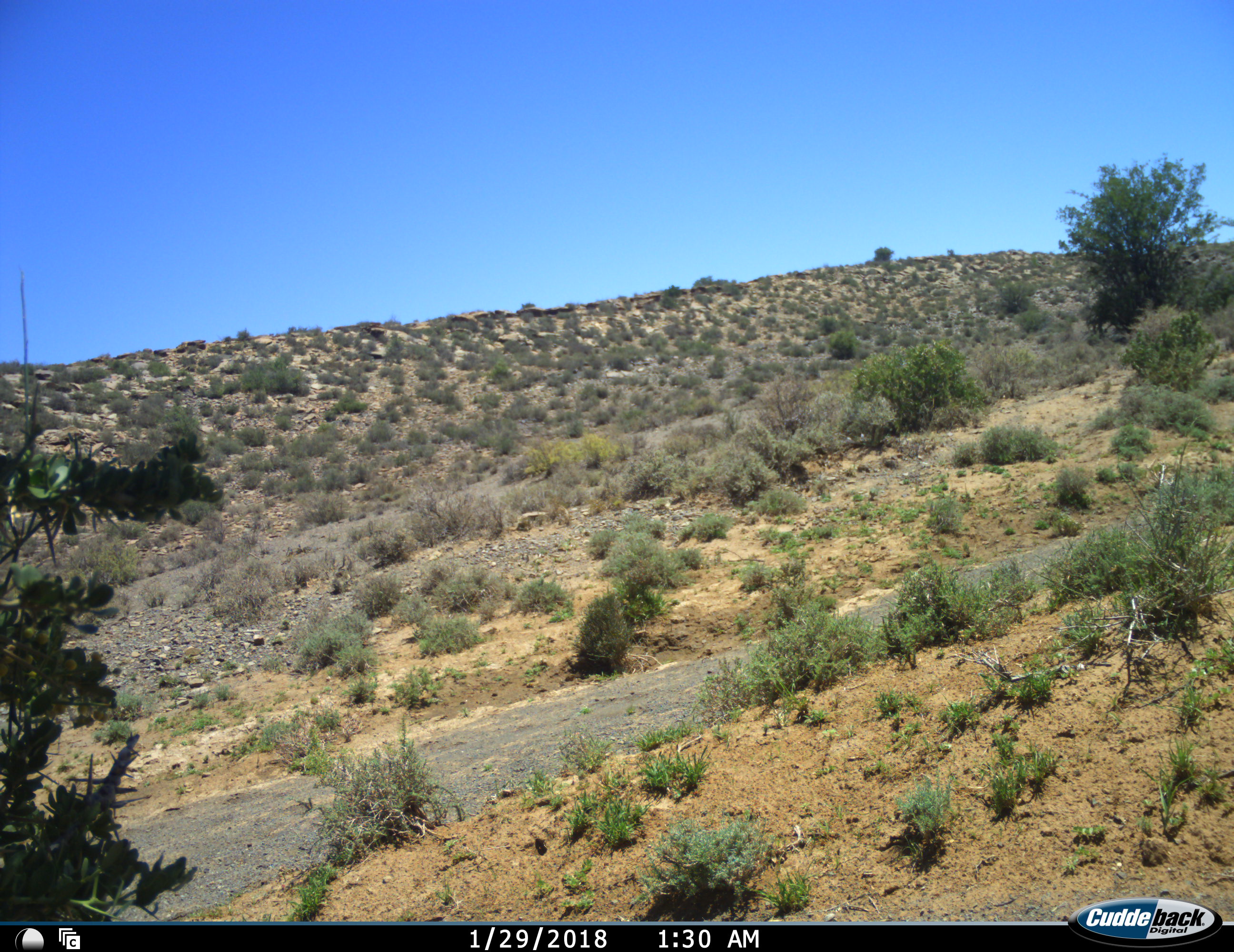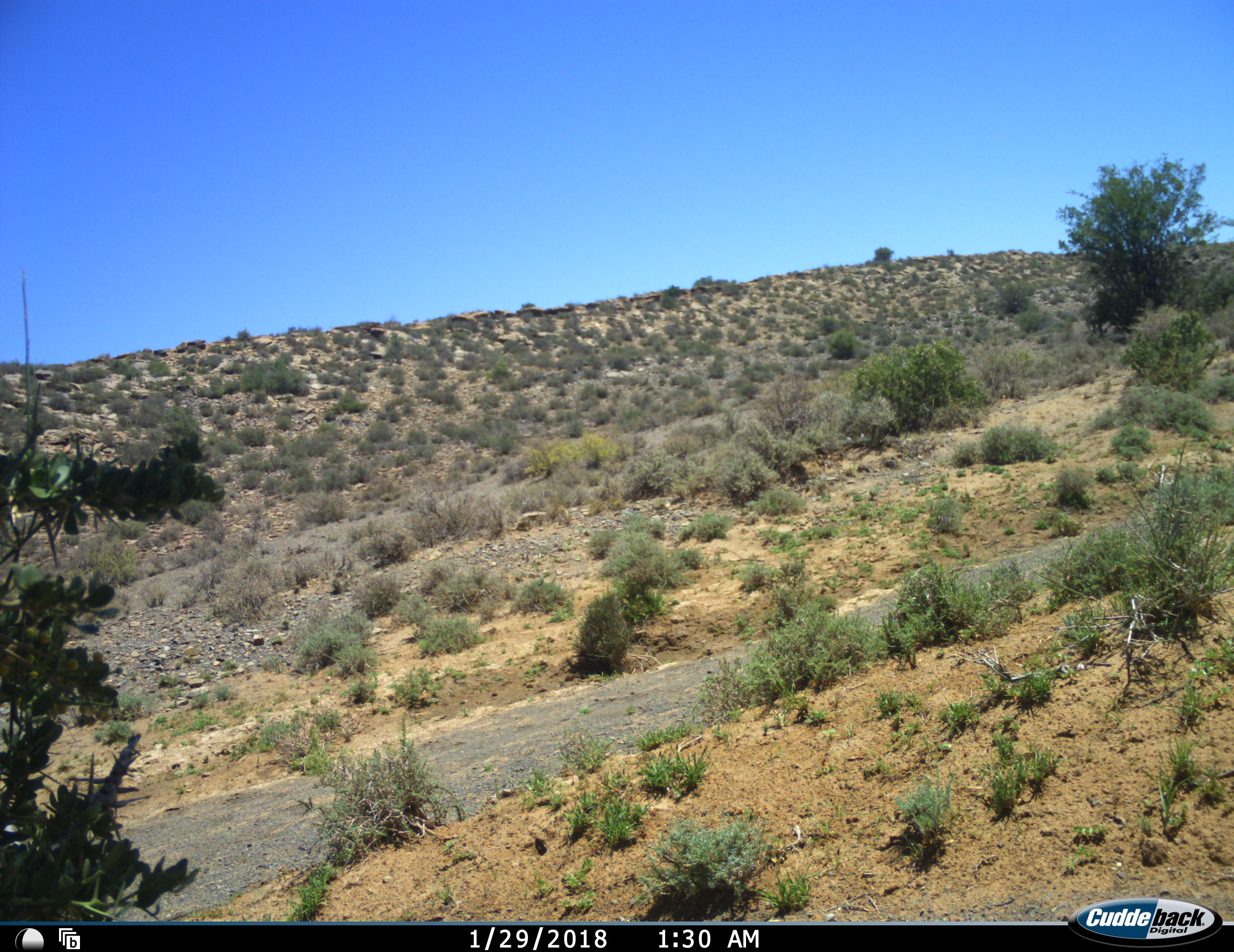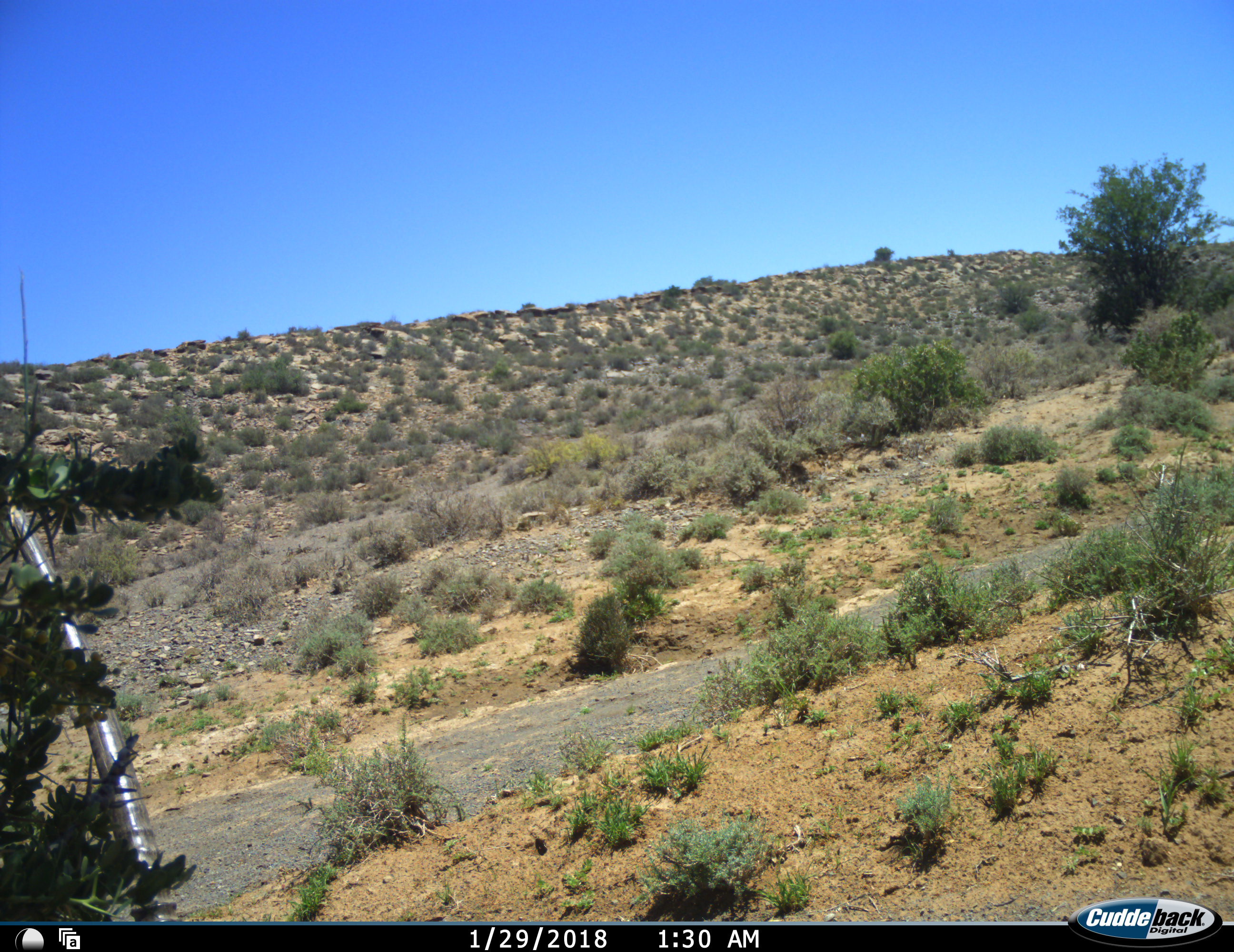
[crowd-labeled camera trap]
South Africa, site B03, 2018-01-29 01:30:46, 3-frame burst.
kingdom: Animalia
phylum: Chordata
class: Mammalia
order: Artiodactyla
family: Bovidae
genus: Oryx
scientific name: Oryx gazella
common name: gemsbok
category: gemsbokoryx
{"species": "gemsbokoryx (gemsbok) (Oryx gazella)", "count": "1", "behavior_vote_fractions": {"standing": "50%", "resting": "0%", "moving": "50%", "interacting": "0%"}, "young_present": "0%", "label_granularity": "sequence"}